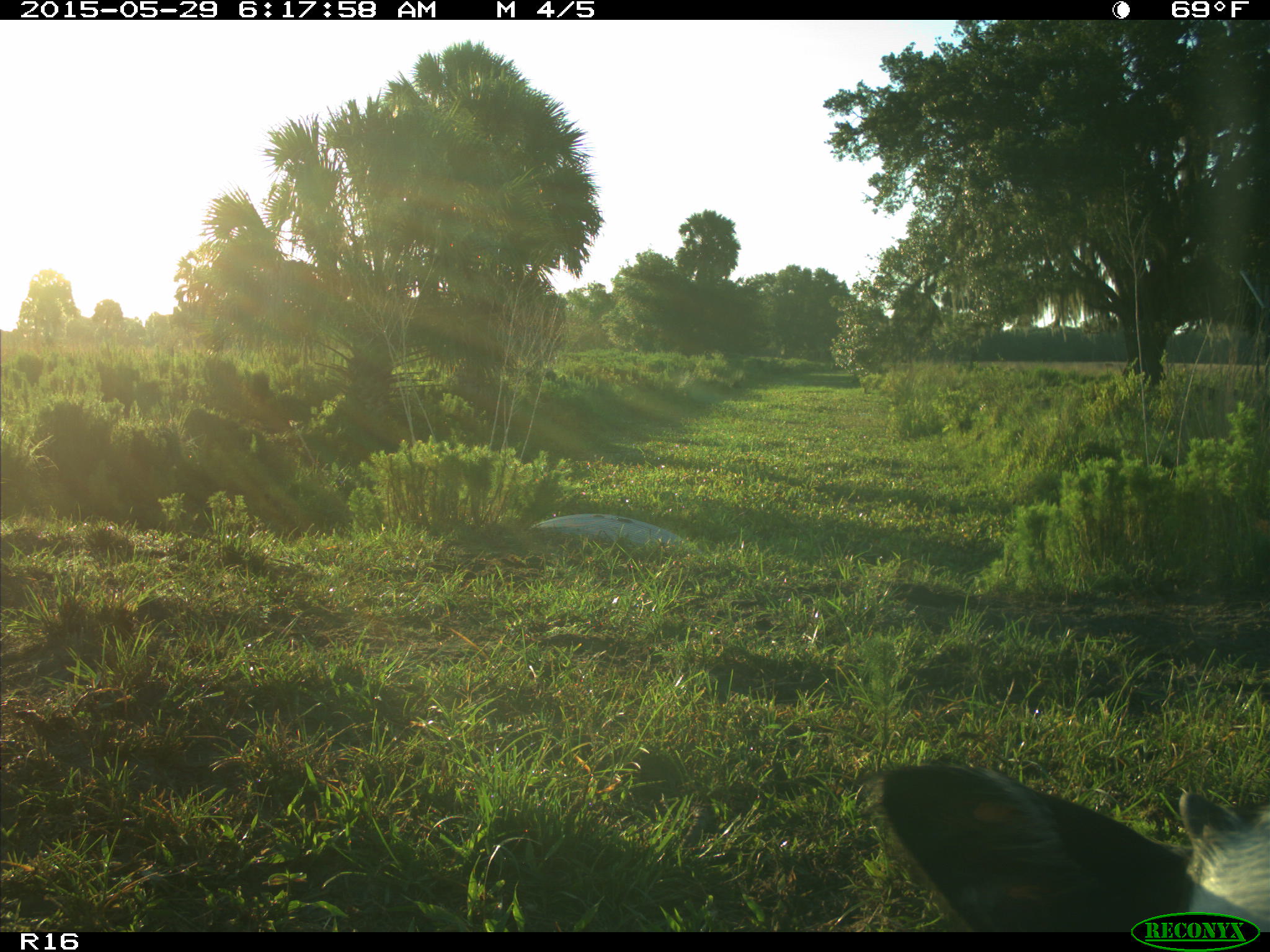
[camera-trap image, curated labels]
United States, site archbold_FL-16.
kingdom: Animalia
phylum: Chordata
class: Mammalia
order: Artiodactyla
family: Bovidae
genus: Bos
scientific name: Bos taurus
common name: domestic cow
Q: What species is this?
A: Bos taurus (domestic cow).